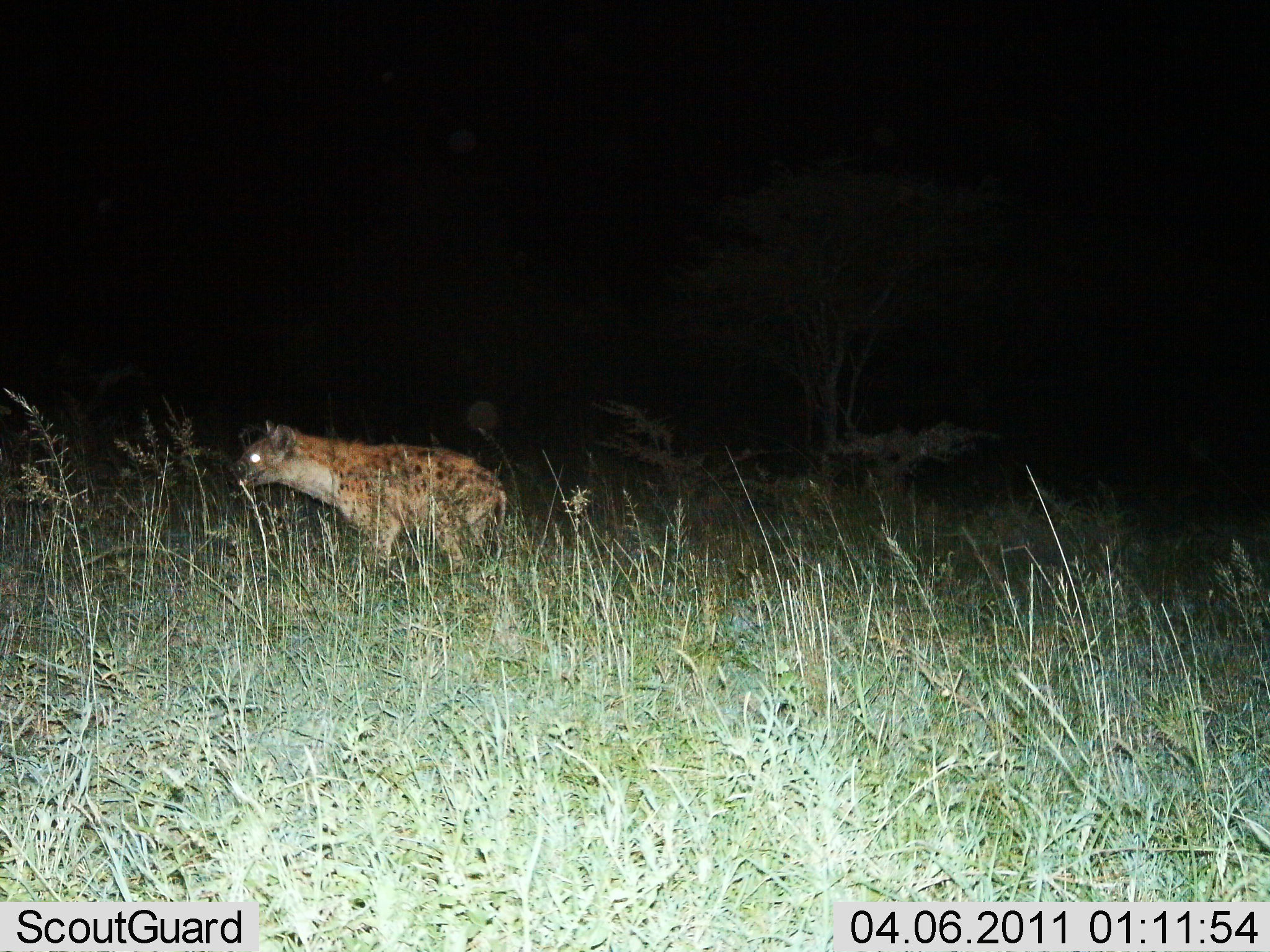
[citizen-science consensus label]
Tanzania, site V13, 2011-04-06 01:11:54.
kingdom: Animalia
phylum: Chordata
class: Mammalia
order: Carnivora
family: Hyaenidae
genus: Crocuta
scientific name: Crocuta crocuta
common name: spotted hyena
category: hyenaspotted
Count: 1.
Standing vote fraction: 70%.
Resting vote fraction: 0%.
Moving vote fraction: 40%.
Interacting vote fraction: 0%.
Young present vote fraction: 0%.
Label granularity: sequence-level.